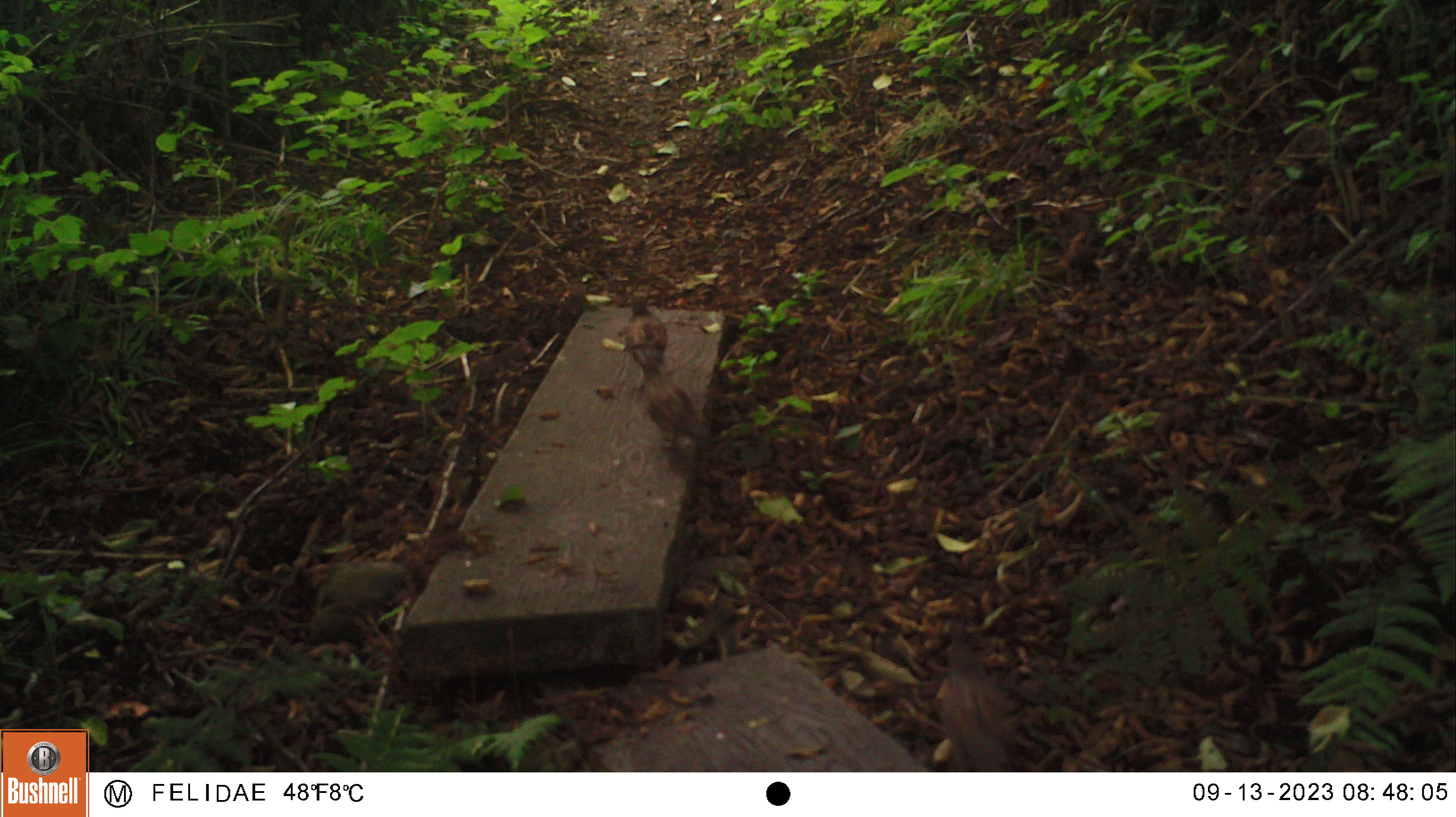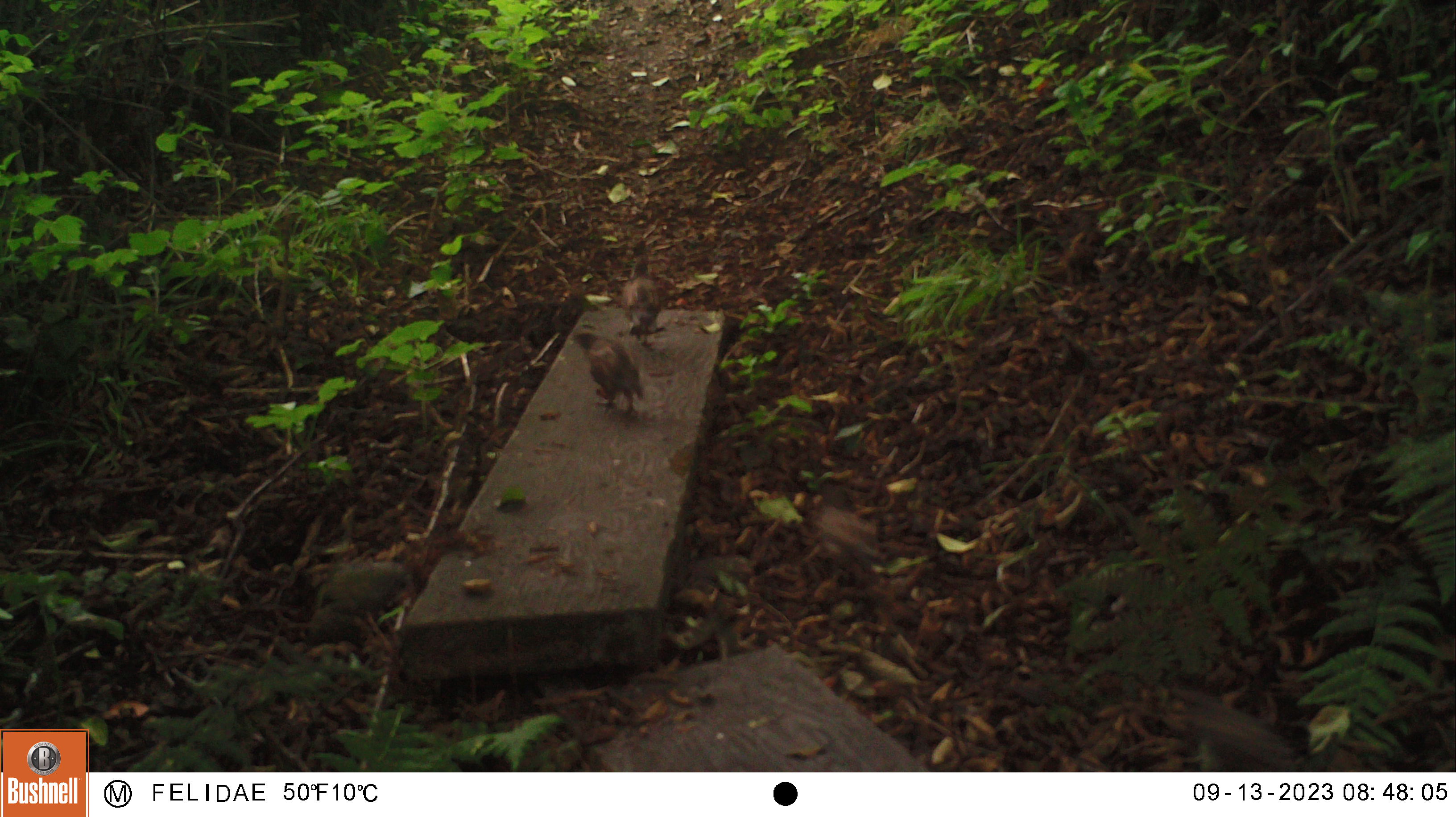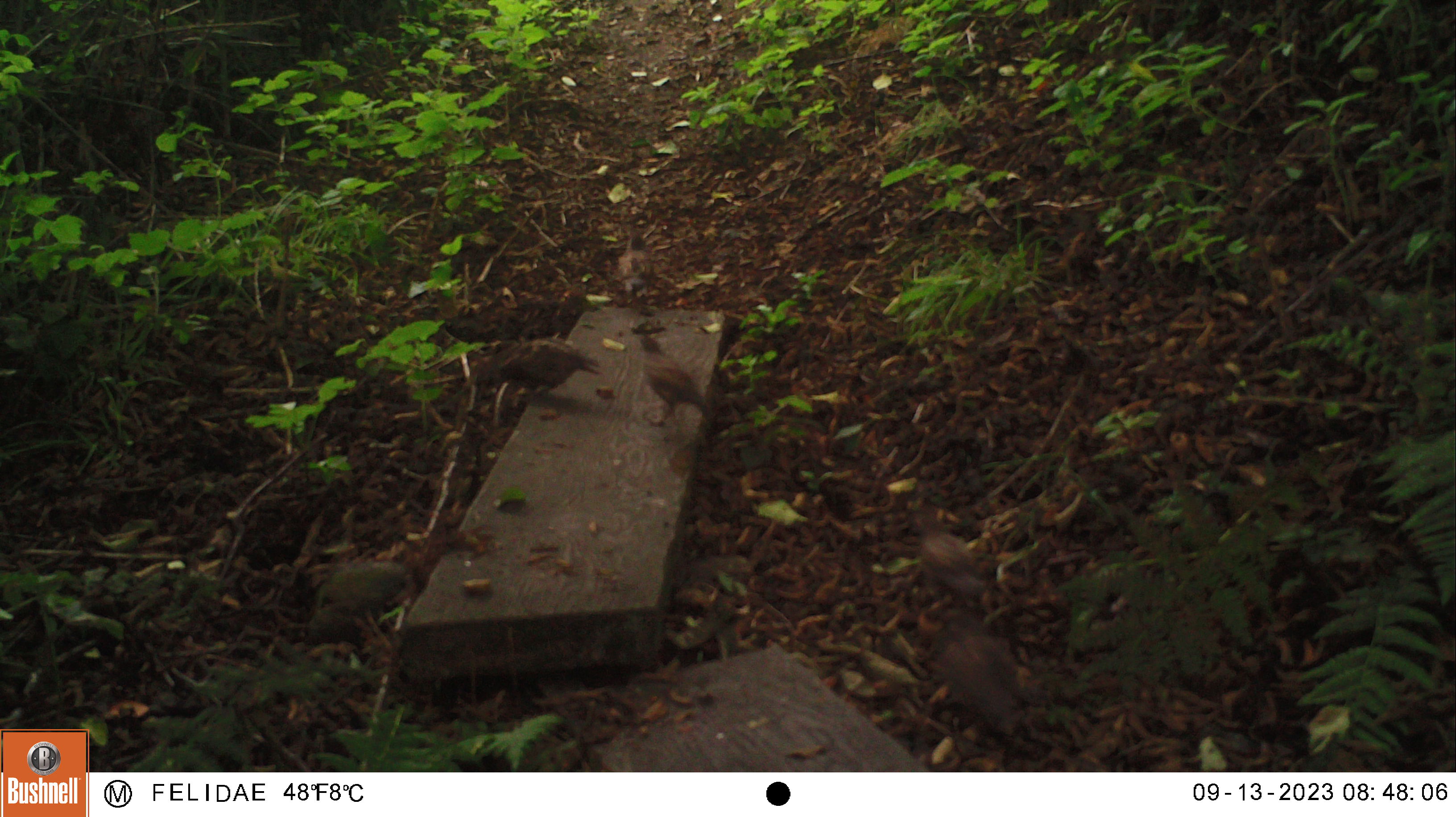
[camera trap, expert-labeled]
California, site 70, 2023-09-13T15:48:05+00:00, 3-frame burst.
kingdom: Animalia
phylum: Chordata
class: Aves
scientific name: Aves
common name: bird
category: unknown bird